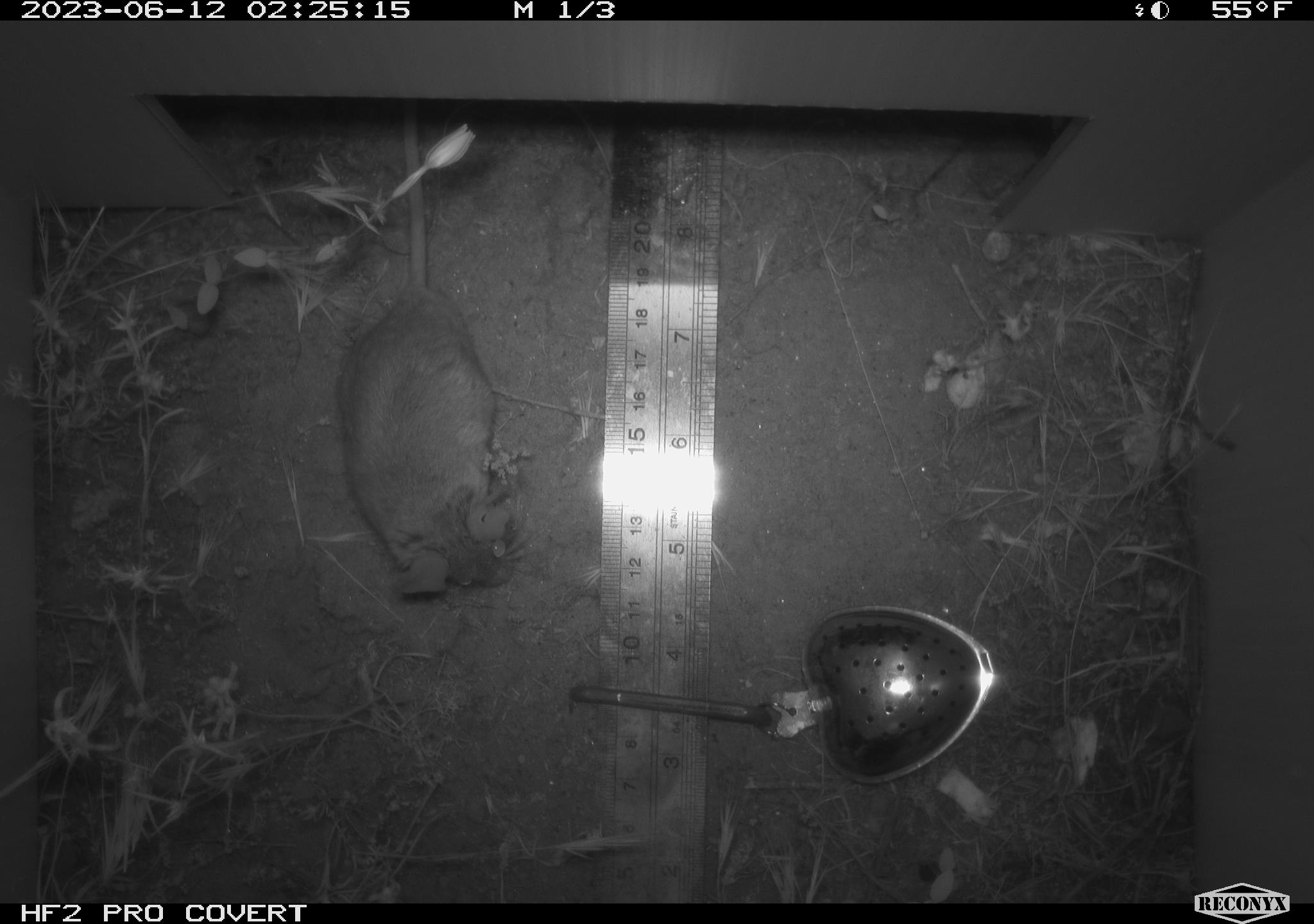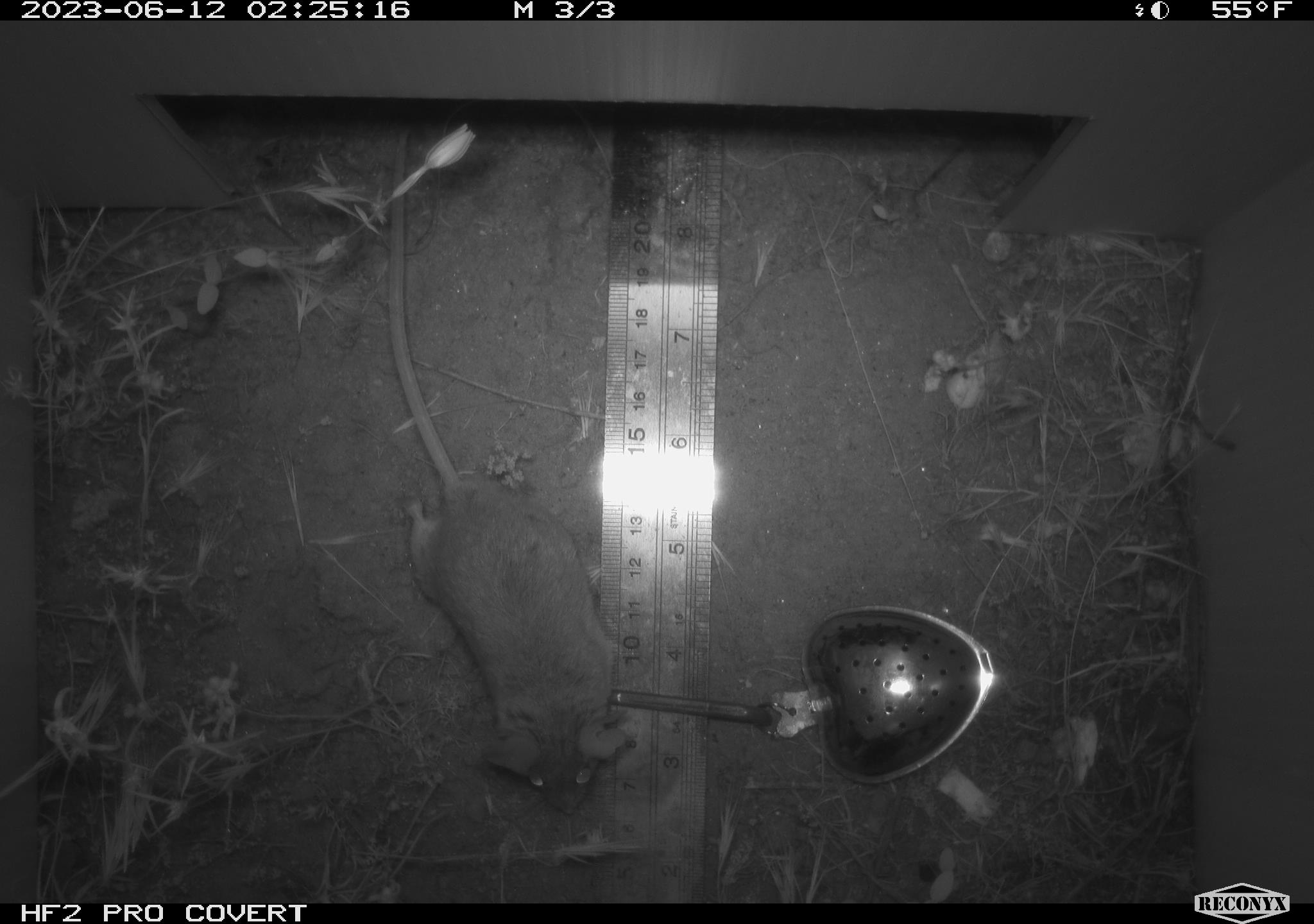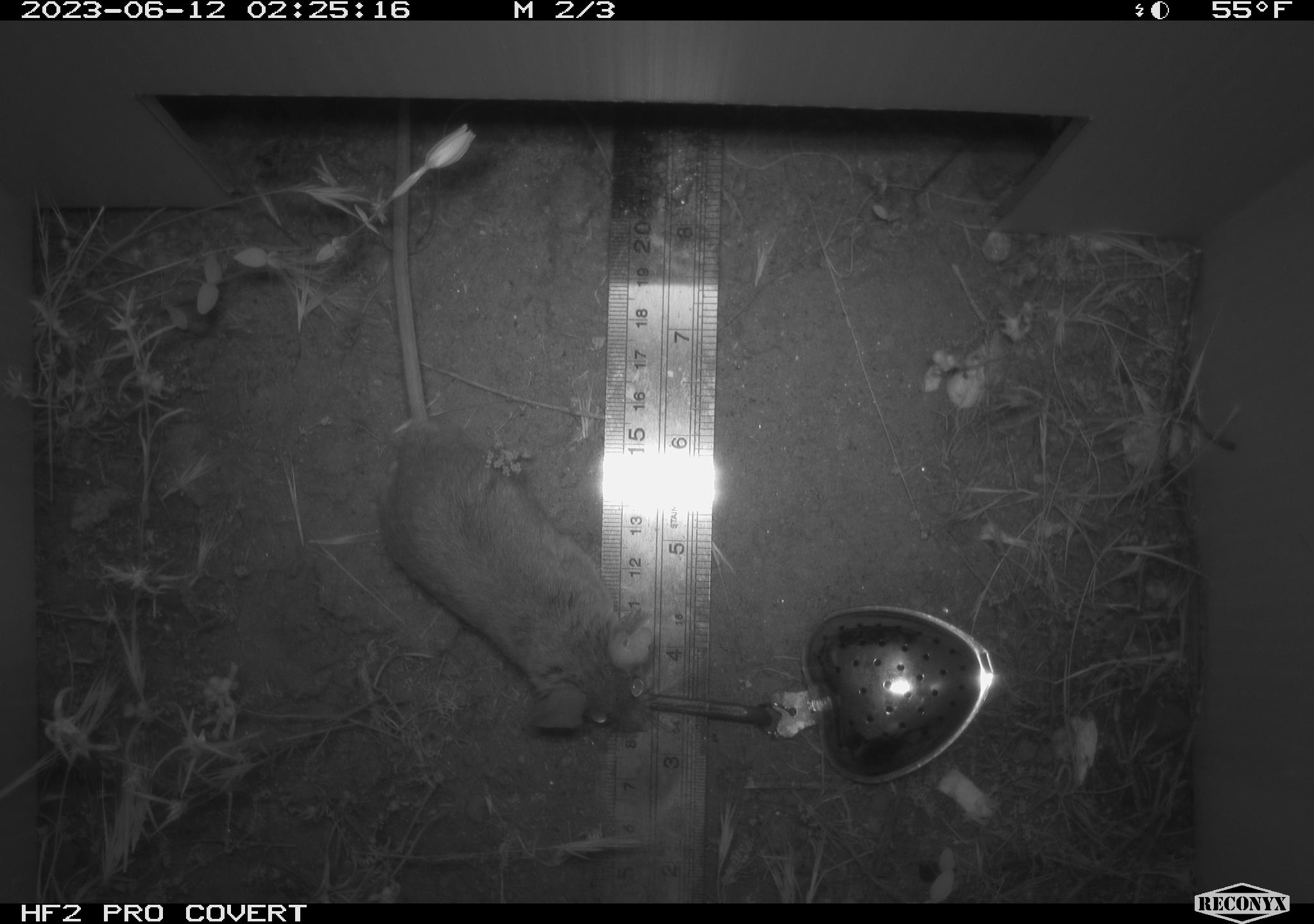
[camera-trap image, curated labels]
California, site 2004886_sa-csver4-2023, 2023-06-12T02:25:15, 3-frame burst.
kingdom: Animalia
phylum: Chordata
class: Mammalia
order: Rodentia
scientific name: Rodentia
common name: mouse species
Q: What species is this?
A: Mouse species (Rodentia).